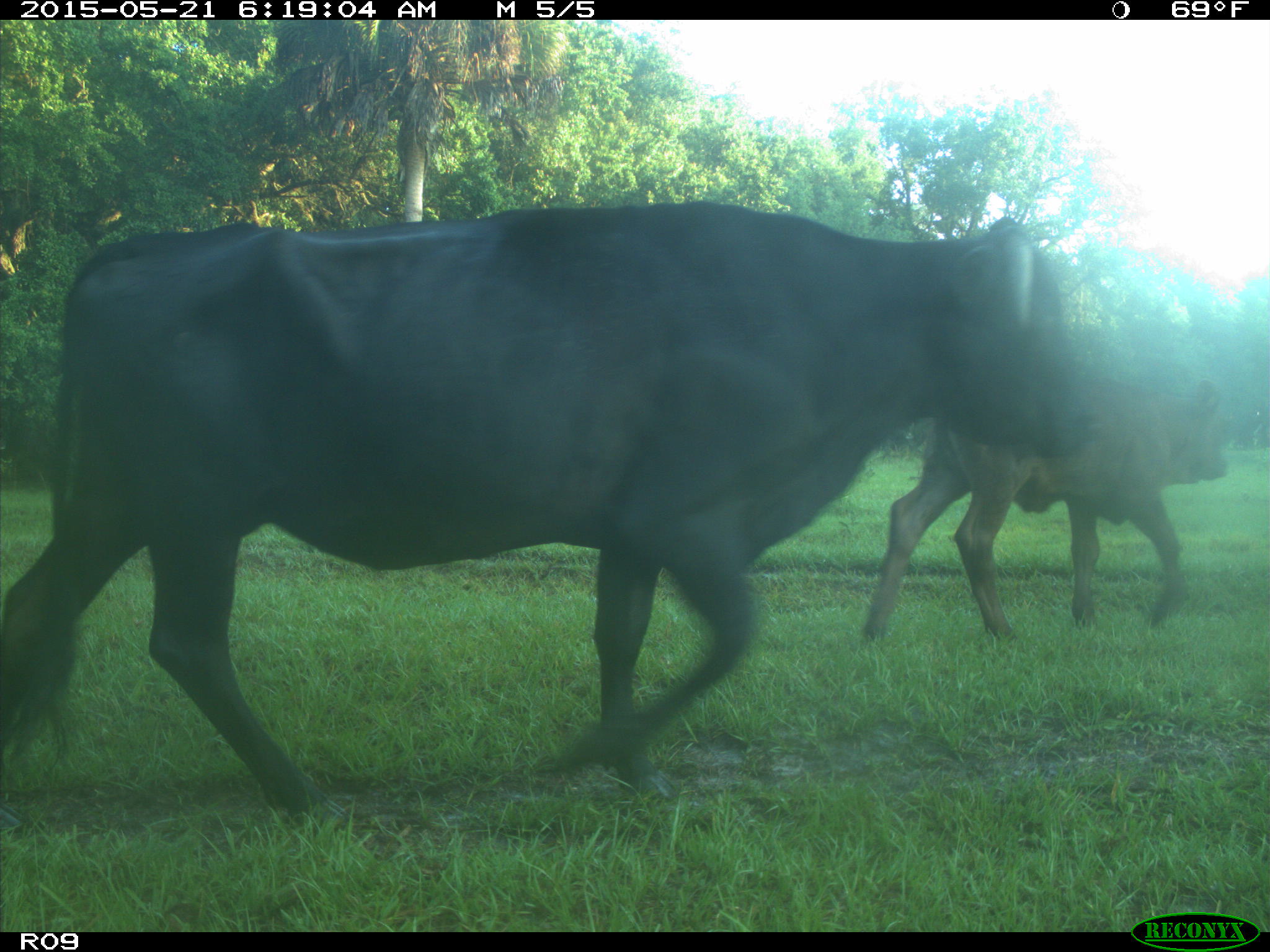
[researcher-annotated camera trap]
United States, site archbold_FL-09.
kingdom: Animalia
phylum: Chordata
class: Mammalia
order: Artiodactyla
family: Bovidae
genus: Bos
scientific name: Bos taurus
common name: domestic cow